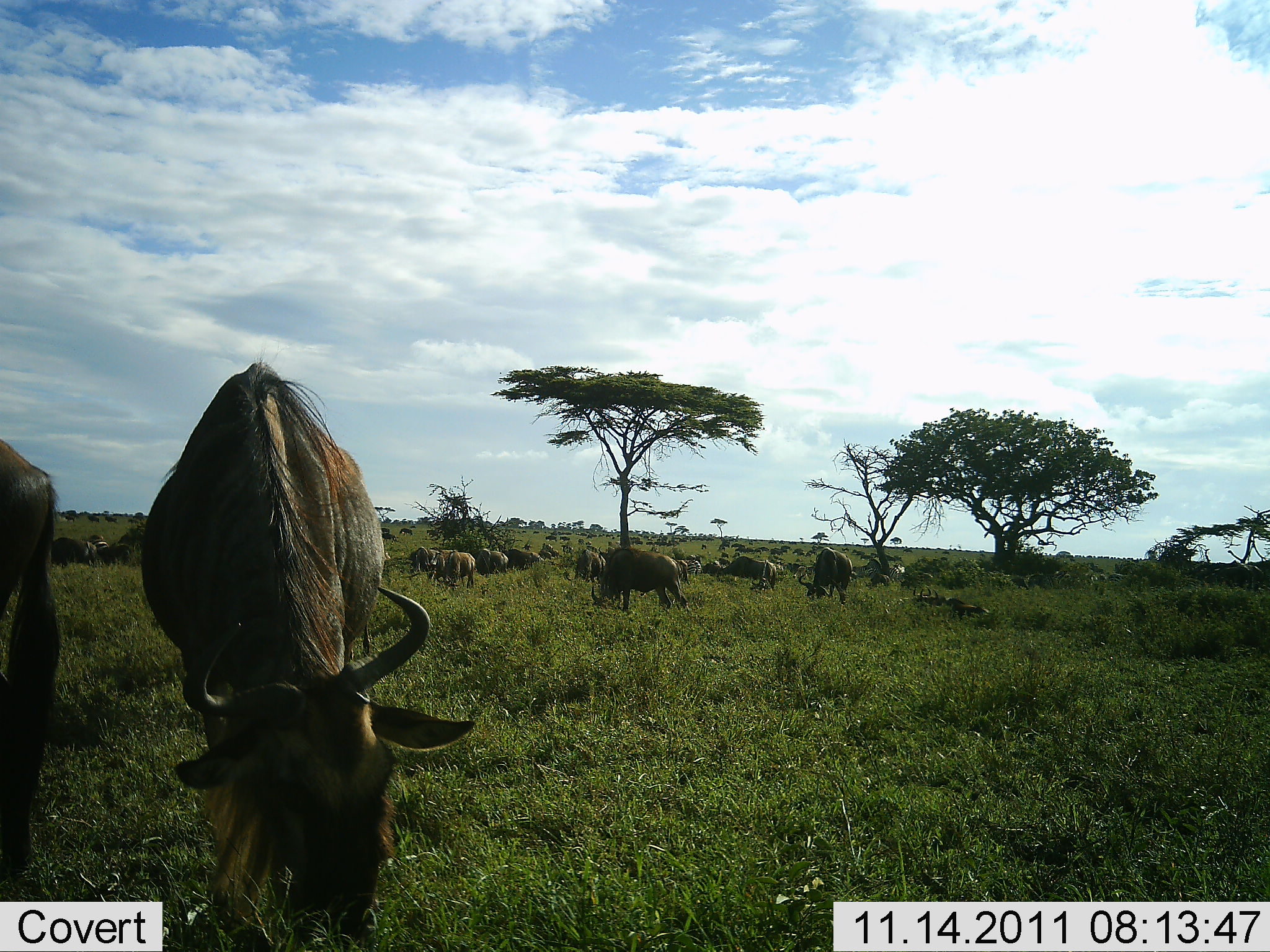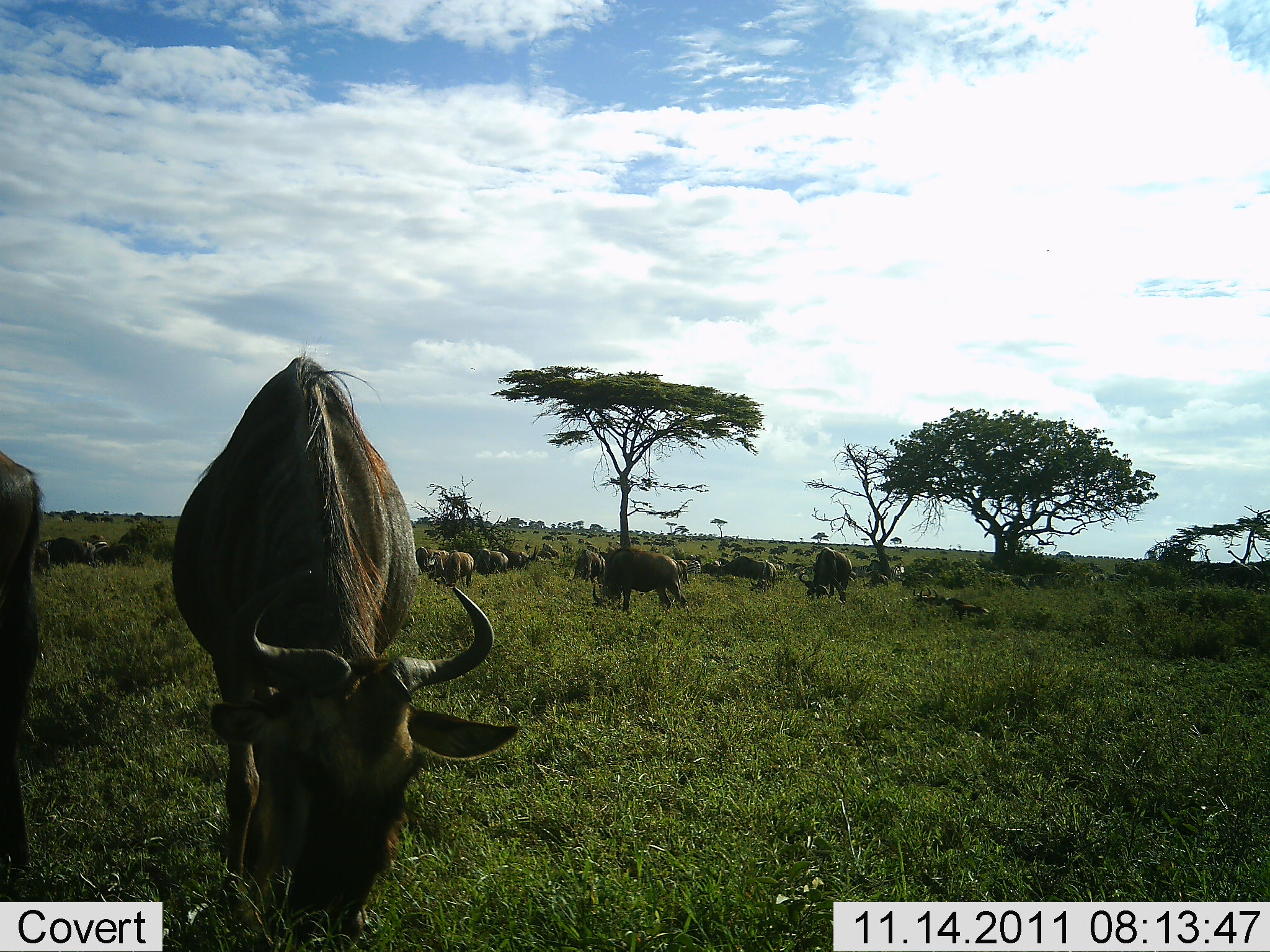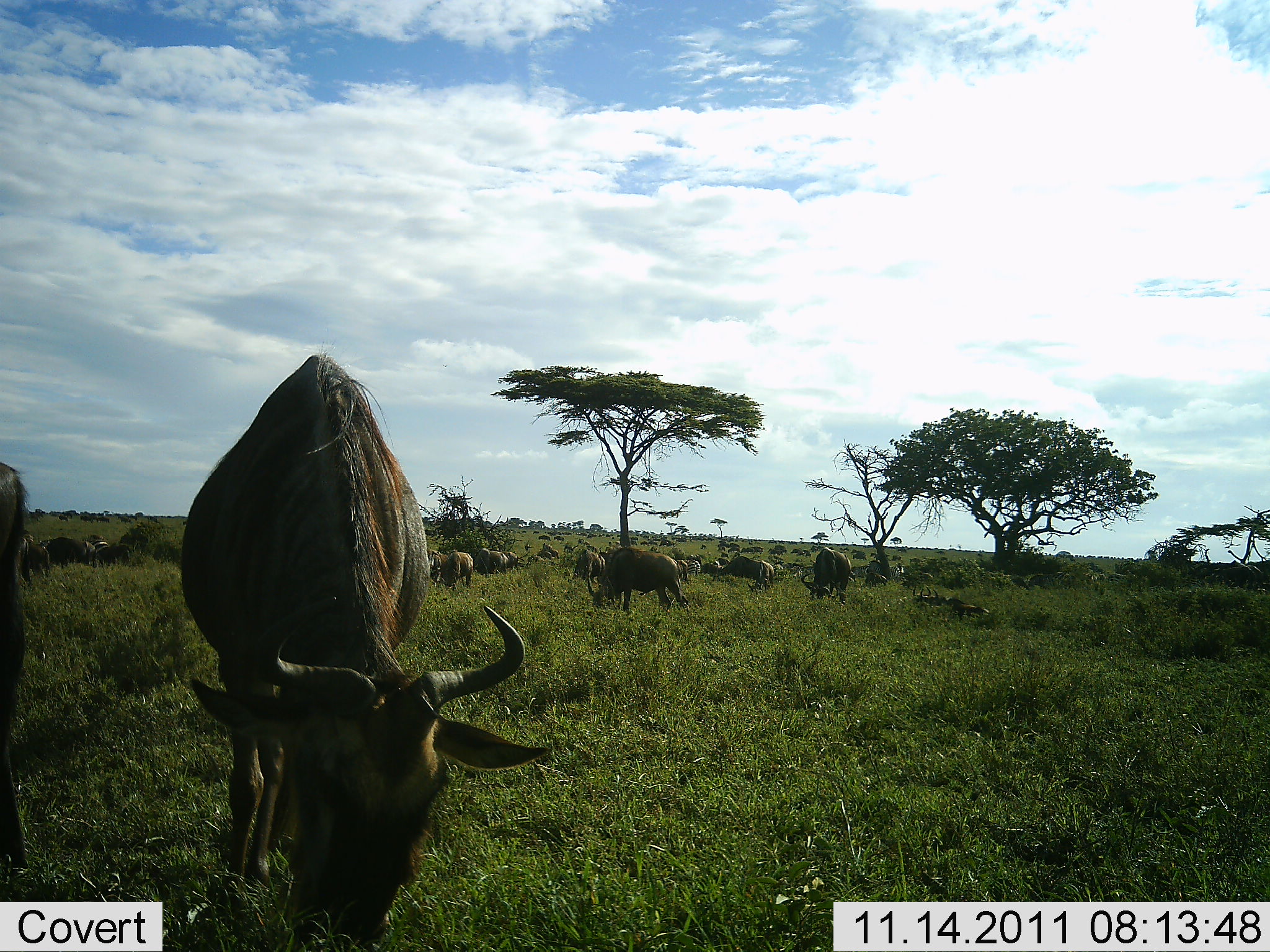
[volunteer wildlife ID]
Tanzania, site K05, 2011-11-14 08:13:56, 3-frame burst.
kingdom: Animalia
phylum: Chordata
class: Mammalia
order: Artiodactyla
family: Bovidae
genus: Connochaetes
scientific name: Connochaetes taurinus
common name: blue wildebeest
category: wildebeest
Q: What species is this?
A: Wildebeest (blue wildebeest) (Connochaetes taurinus).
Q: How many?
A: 11-50.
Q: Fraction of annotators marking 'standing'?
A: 25%.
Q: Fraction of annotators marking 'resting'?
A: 8%.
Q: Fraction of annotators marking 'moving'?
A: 33%.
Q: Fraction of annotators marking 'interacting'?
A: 0%.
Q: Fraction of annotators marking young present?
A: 0%.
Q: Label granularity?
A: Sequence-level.